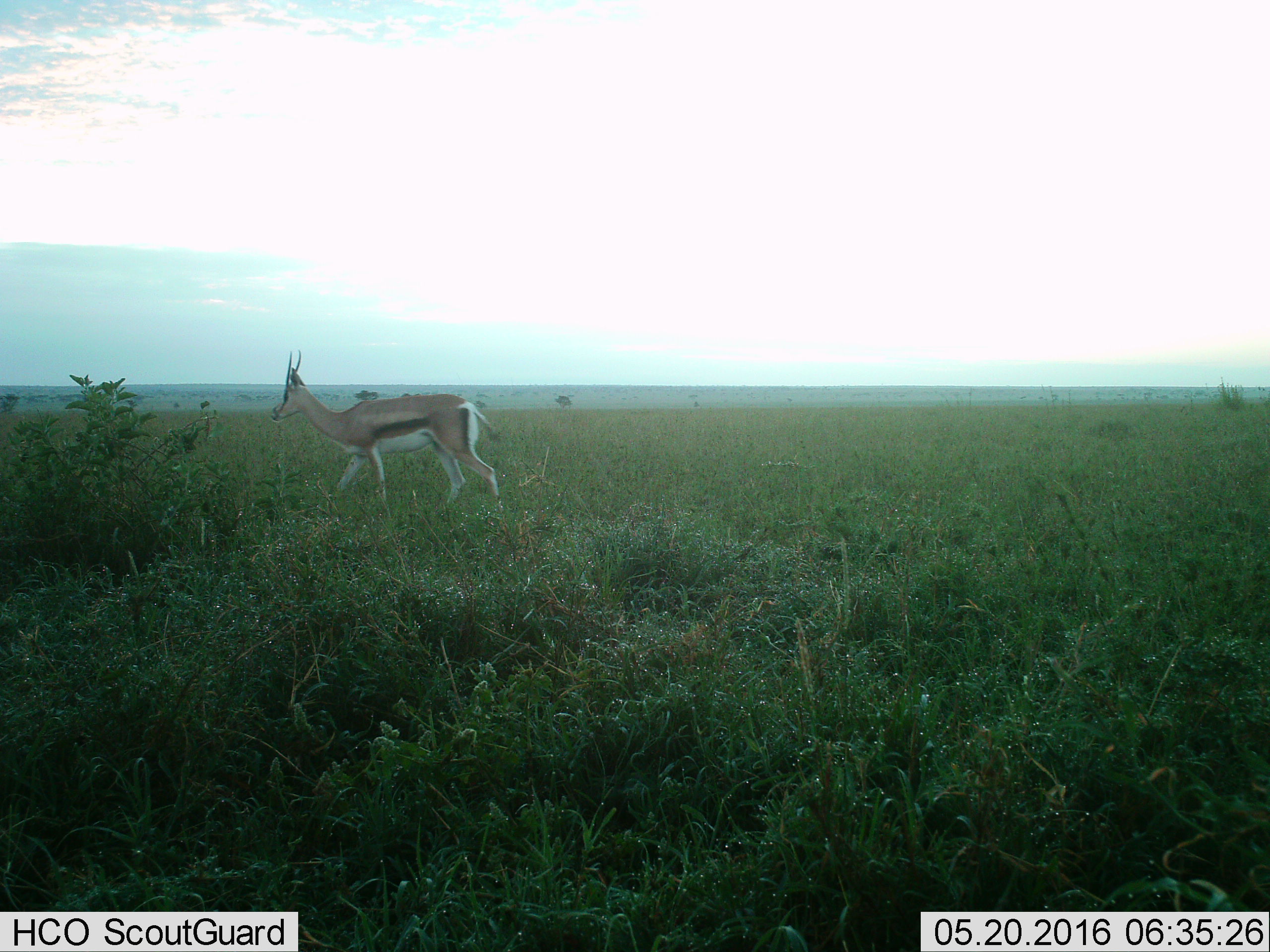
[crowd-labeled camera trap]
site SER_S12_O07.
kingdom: Animalia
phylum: Chordata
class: Mammalia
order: Artiodactyla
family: Bovidae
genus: Eudorcas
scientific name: Eudorcas thomsonii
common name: thomson's gazelle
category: gazellethomsons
Gazellethomsons (thomson's gazelle) (Eudorcas thomsonii), count 1. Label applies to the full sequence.